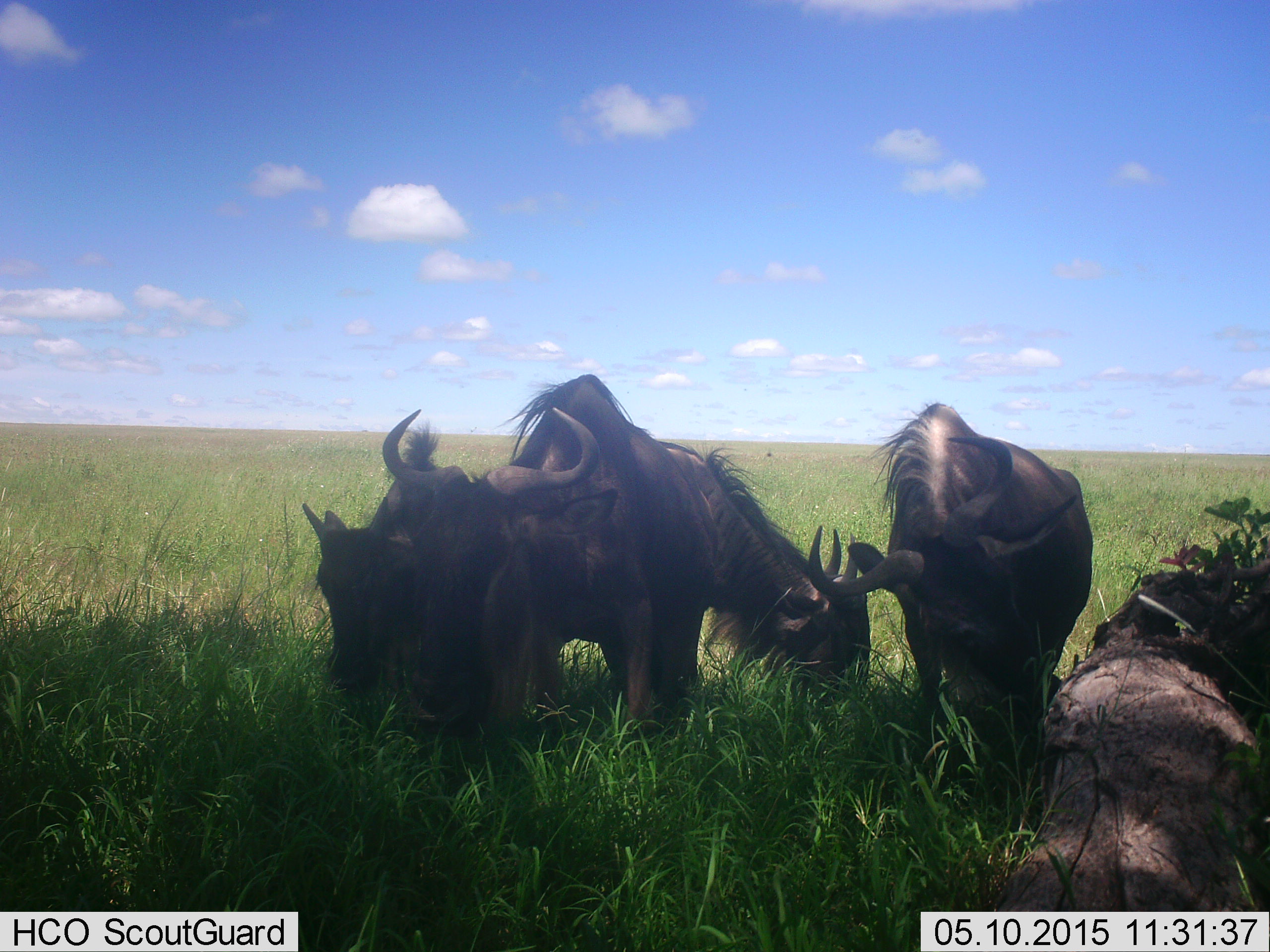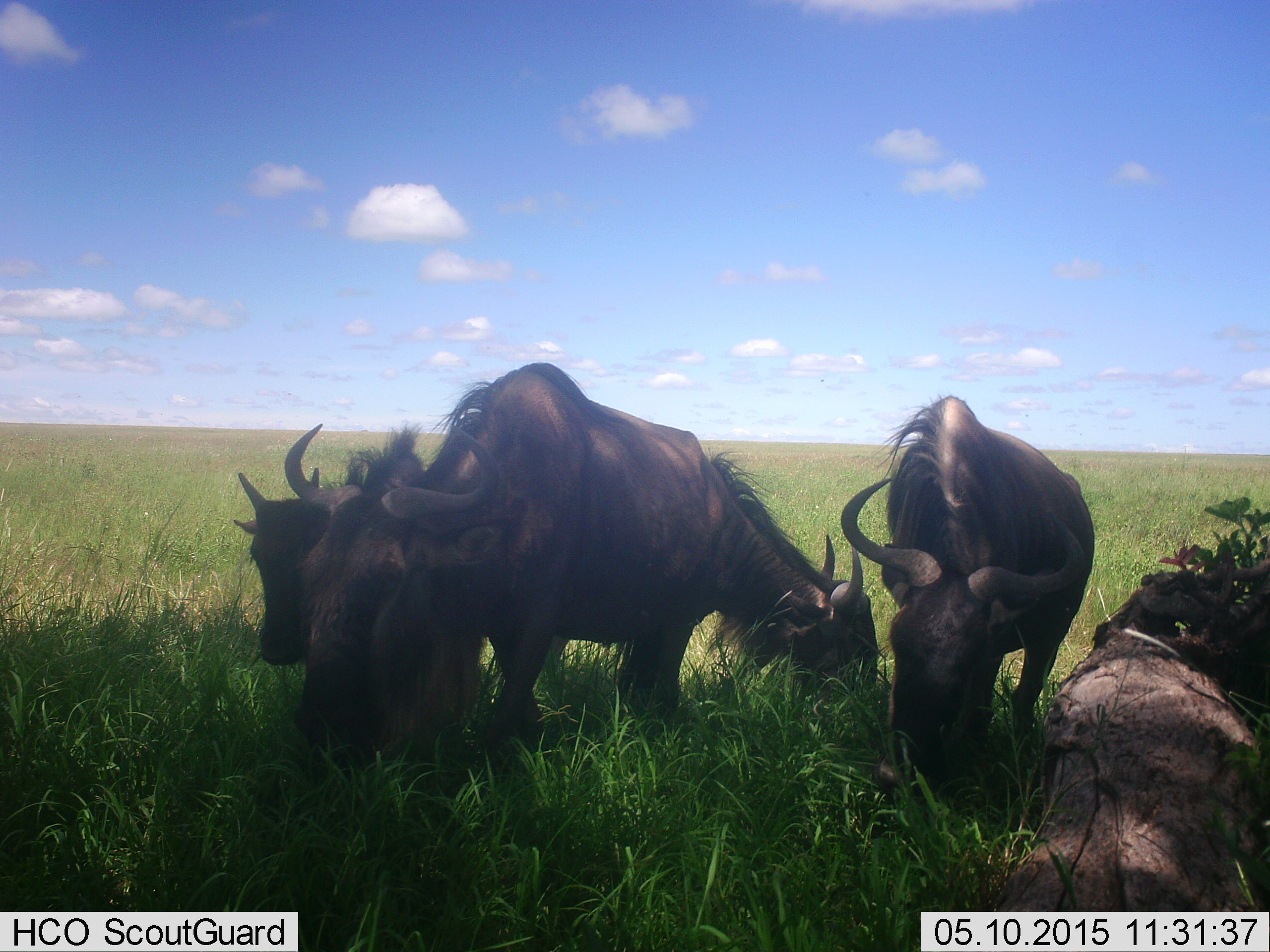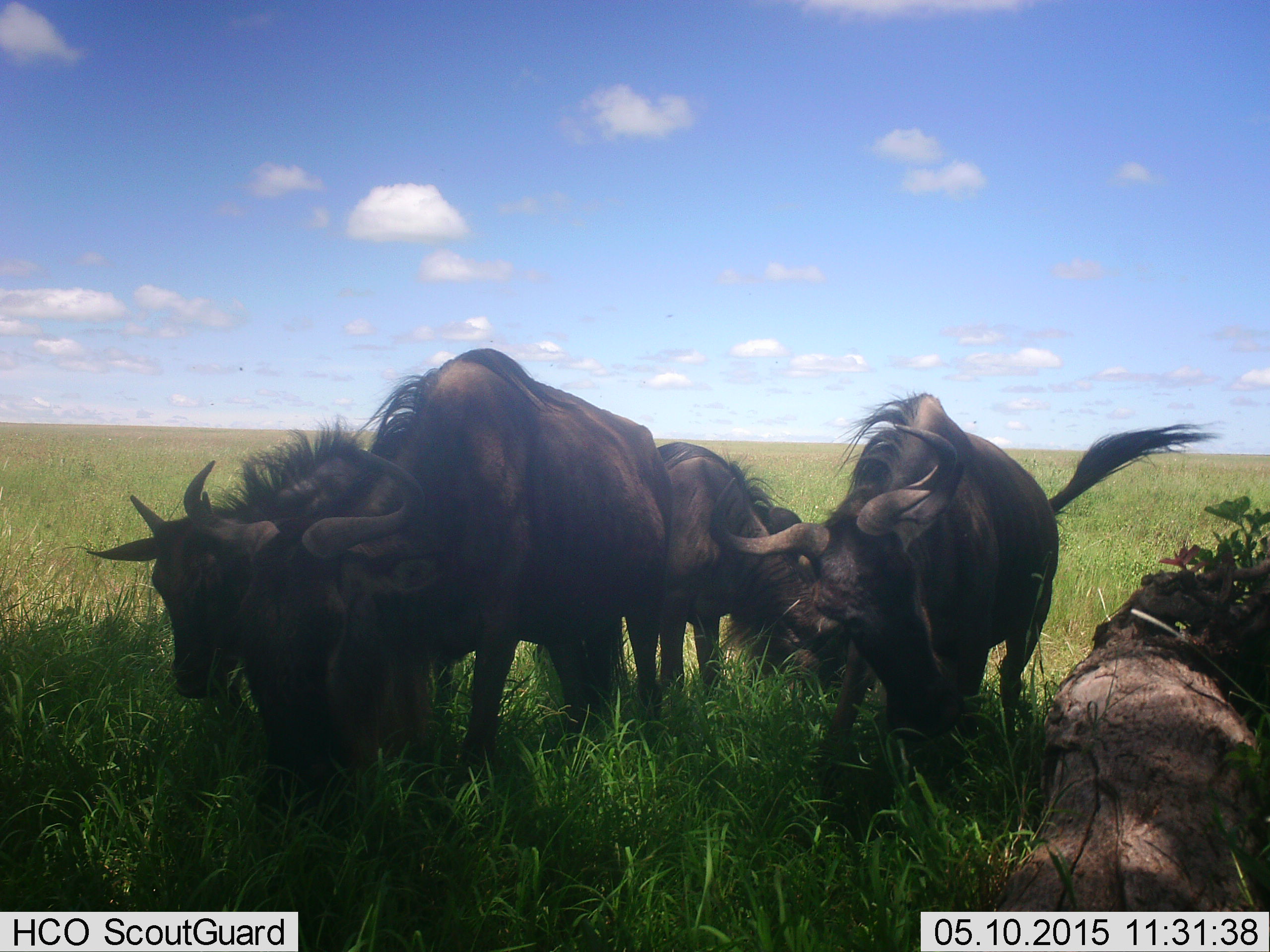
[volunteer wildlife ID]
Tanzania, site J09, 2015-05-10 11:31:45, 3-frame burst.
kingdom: Animalia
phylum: Chordata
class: Mammalia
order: Artiodactyla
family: Bovidae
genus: Connochaetes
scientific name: Connochaetes taurinus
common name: blue wildebeest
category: wildebeest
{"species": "wildebeest (blue wildebeest) (Connochaetes taurinus)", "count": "4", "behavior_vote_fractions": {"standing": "40%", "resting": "40%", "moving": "10%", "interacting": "0%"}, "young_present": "20%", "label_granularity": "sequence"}